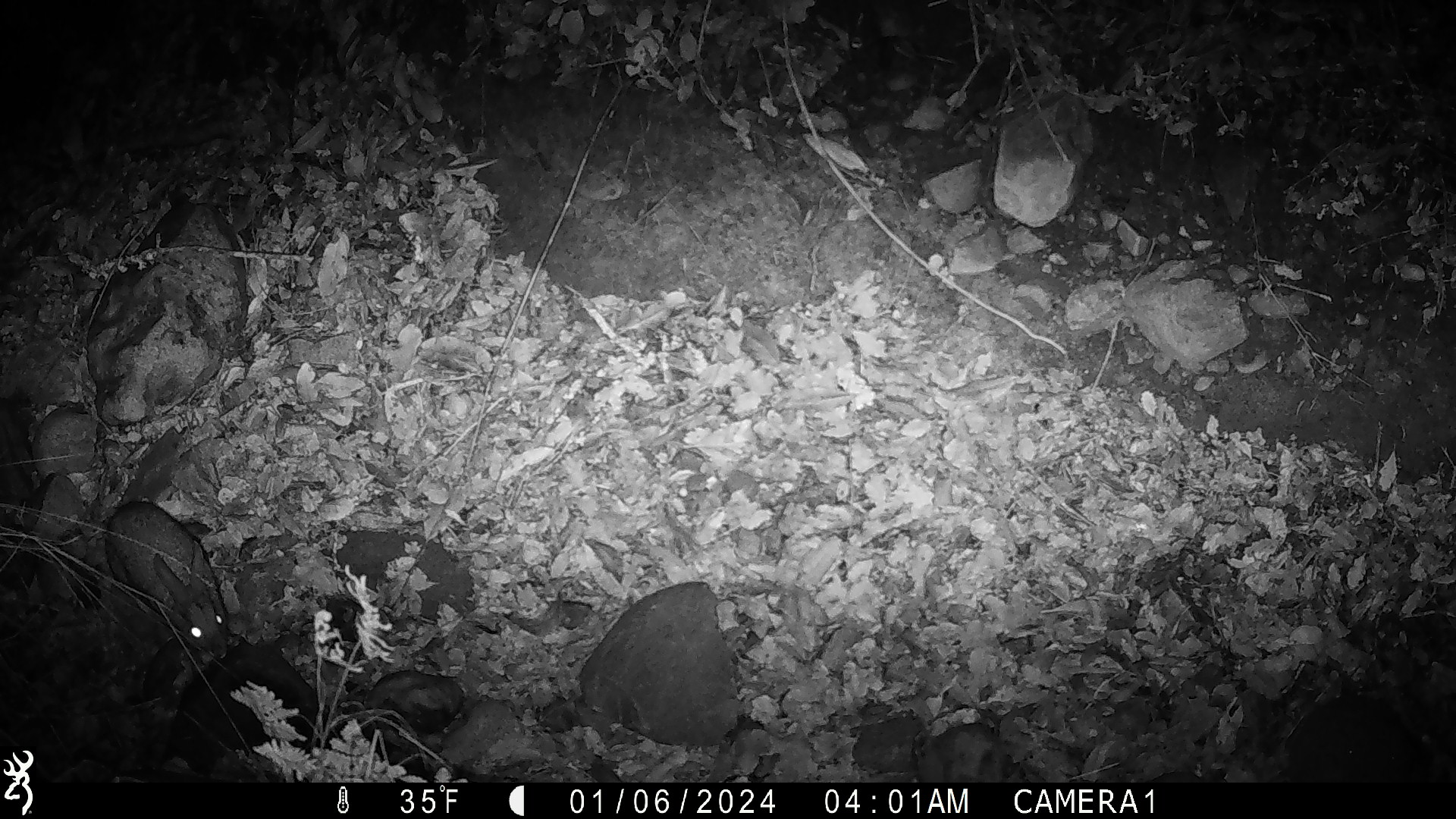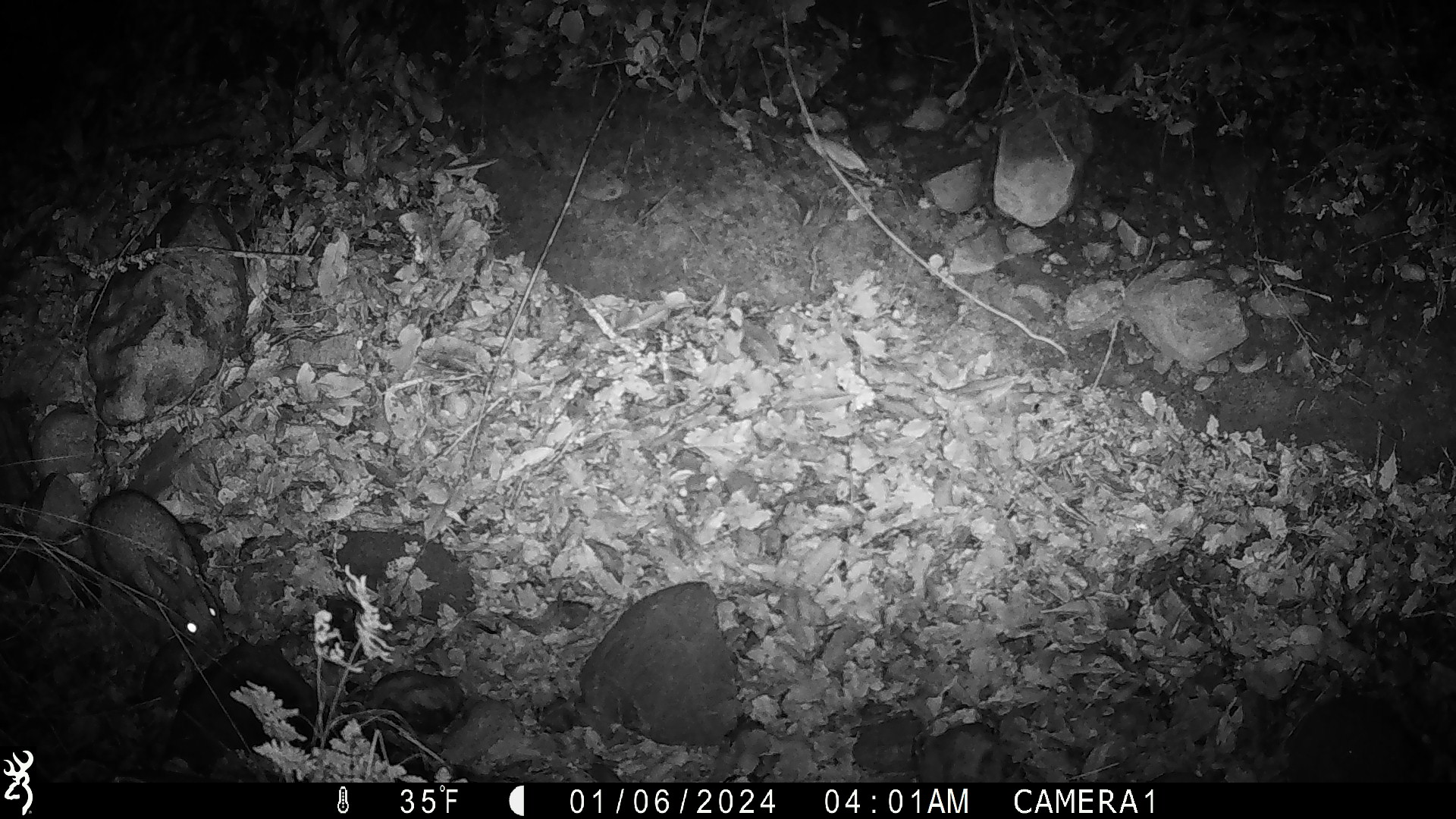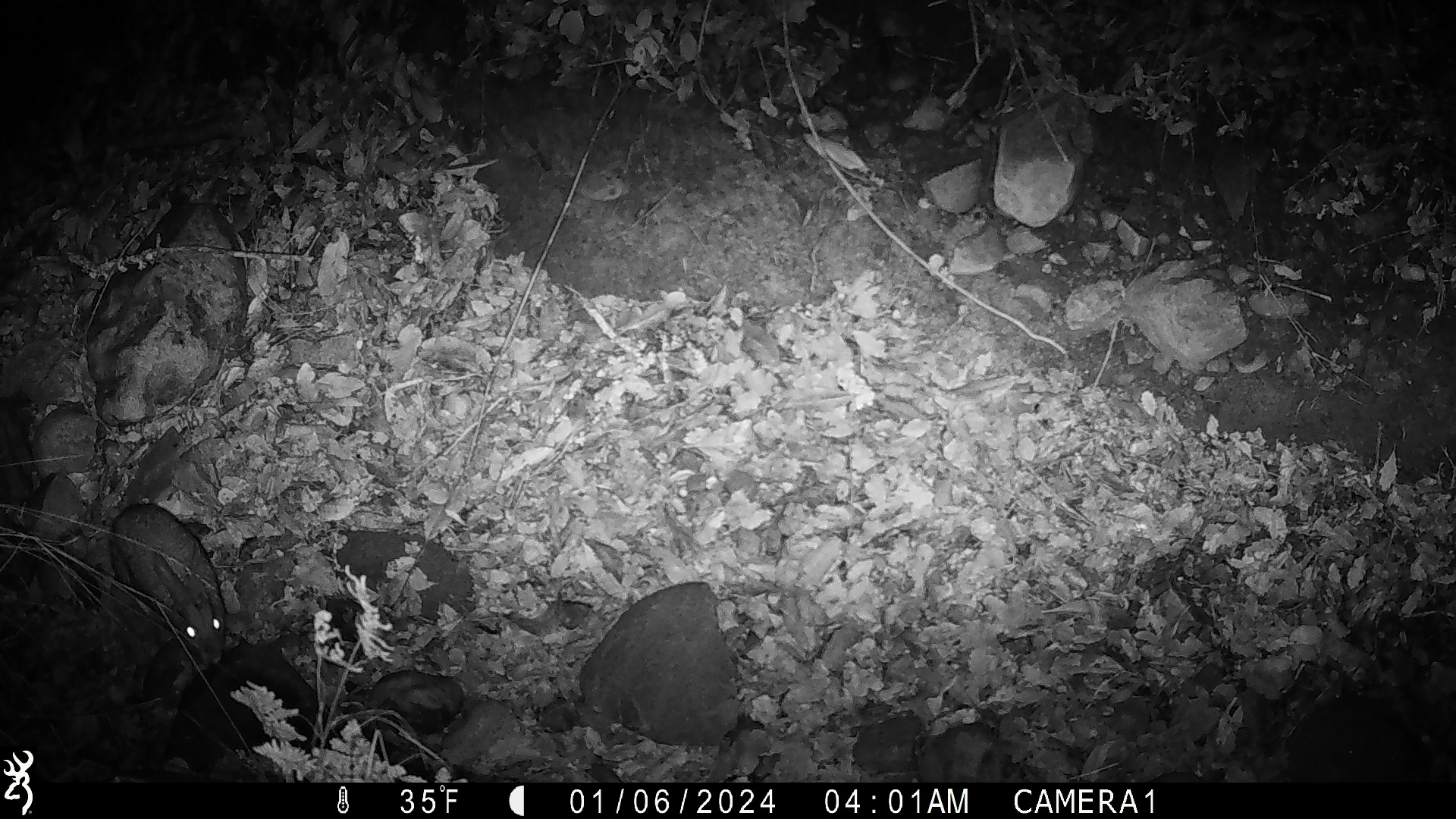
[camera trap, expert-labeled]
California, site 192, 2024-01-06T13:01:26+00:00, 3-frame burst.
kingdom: Animalia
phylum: Chordata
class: Mammalia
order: Lagomorpha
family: Leporidae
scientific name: Leporidae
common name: rabbit